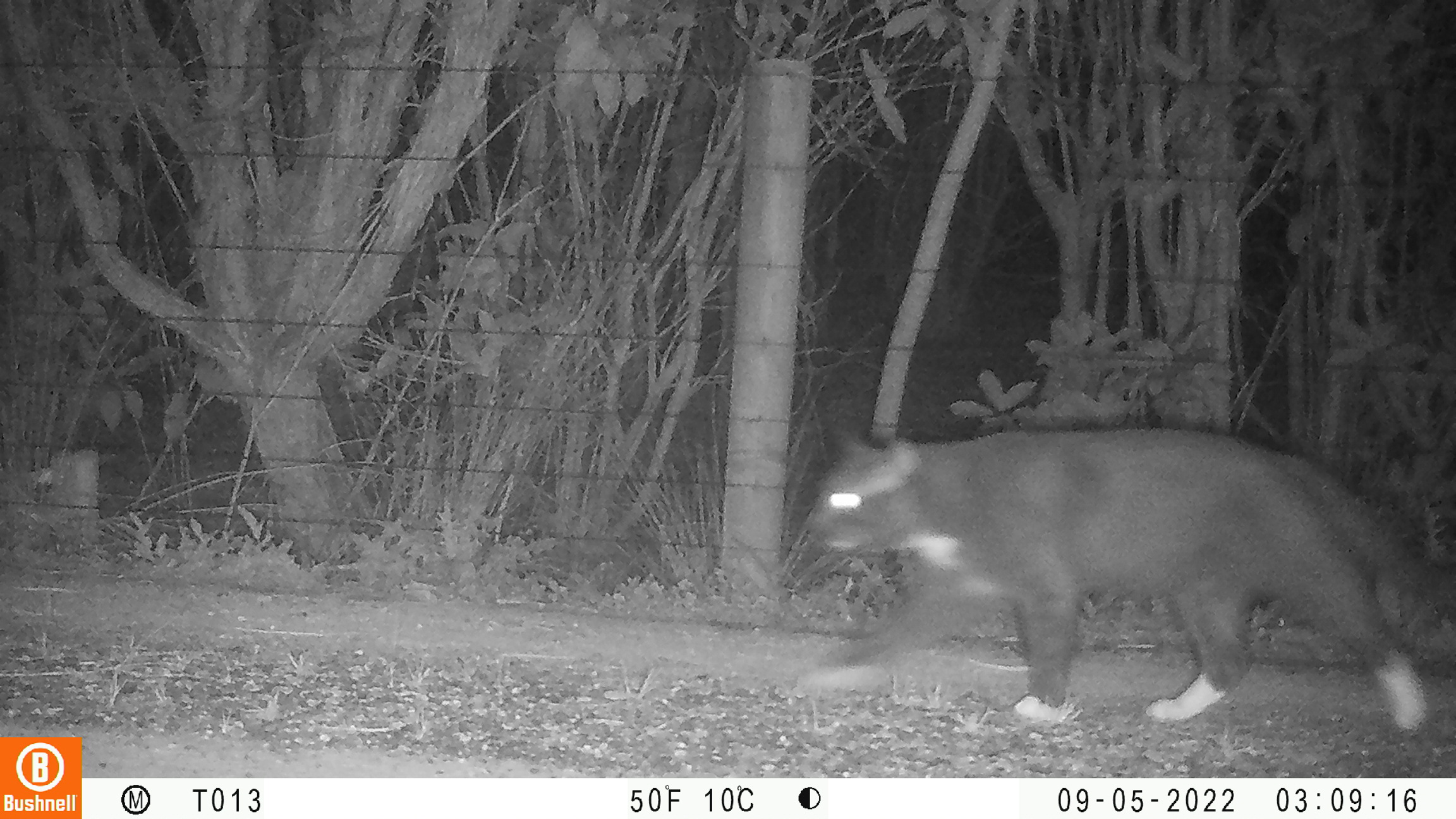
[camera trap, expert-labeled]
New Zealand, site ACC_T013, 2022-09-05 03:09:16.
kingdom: Animalia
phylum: Chordata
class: Mammalia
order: Carnivora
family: Felidae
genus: Felis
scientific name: Felis catus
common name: domestic cat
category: cat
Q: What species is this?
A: Cat (domestic cat) (Felis catus).